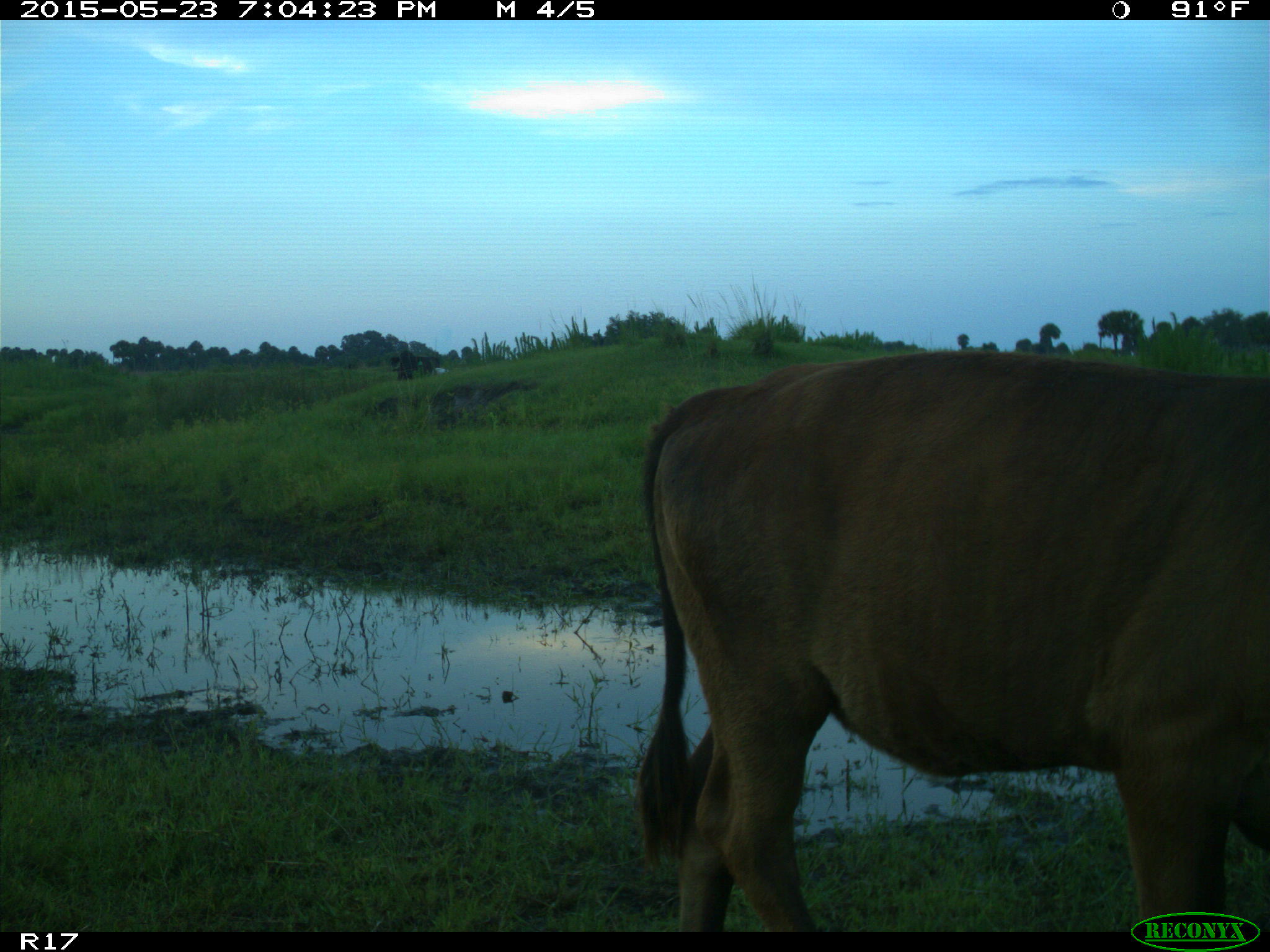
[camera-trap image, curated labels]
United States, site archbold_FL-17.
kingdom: Animalia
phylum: Chordata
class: Mammalia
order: Artiodactyla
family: Bovidae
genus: Bos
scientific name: Bos taurus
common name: domestic cow